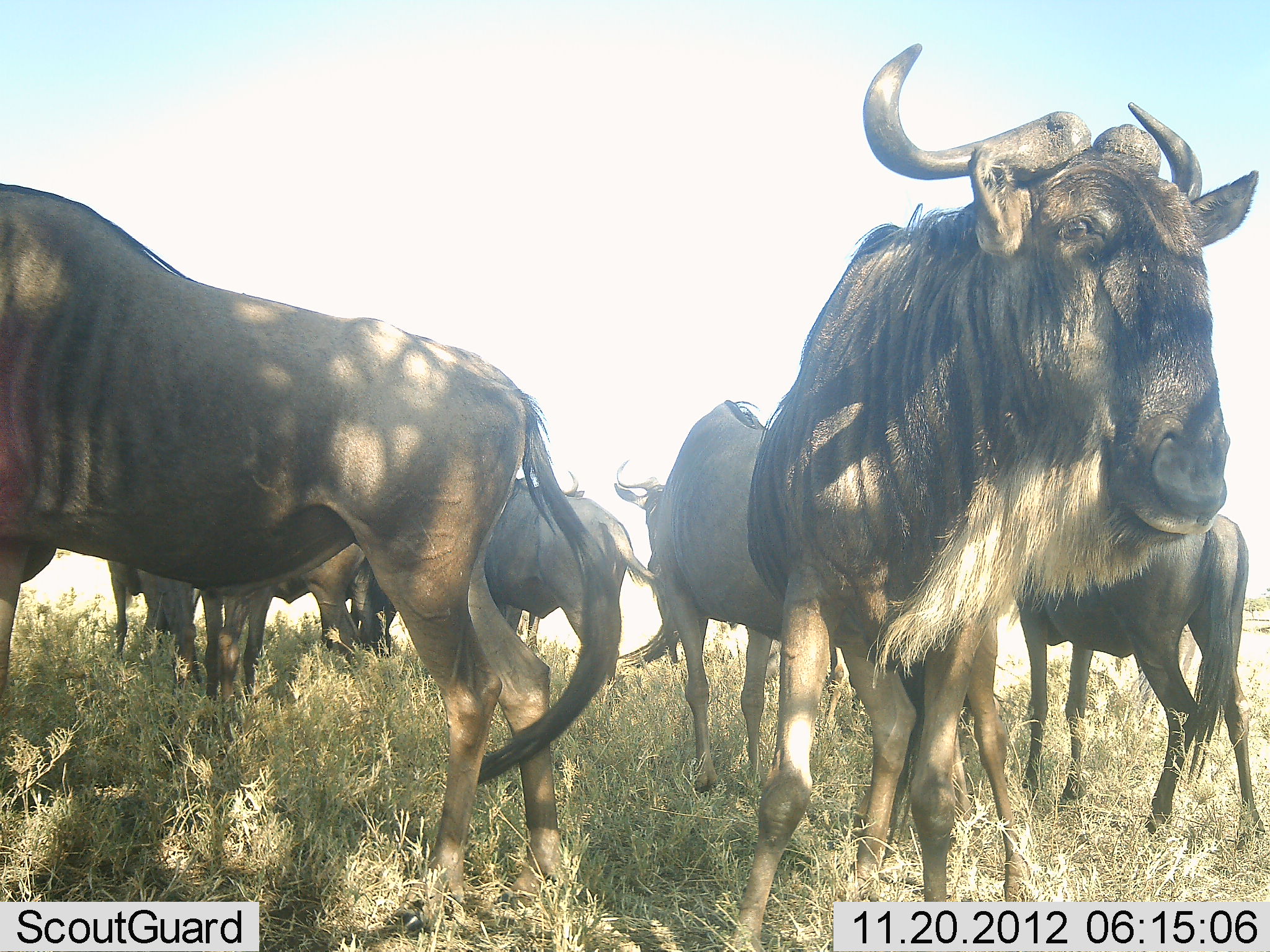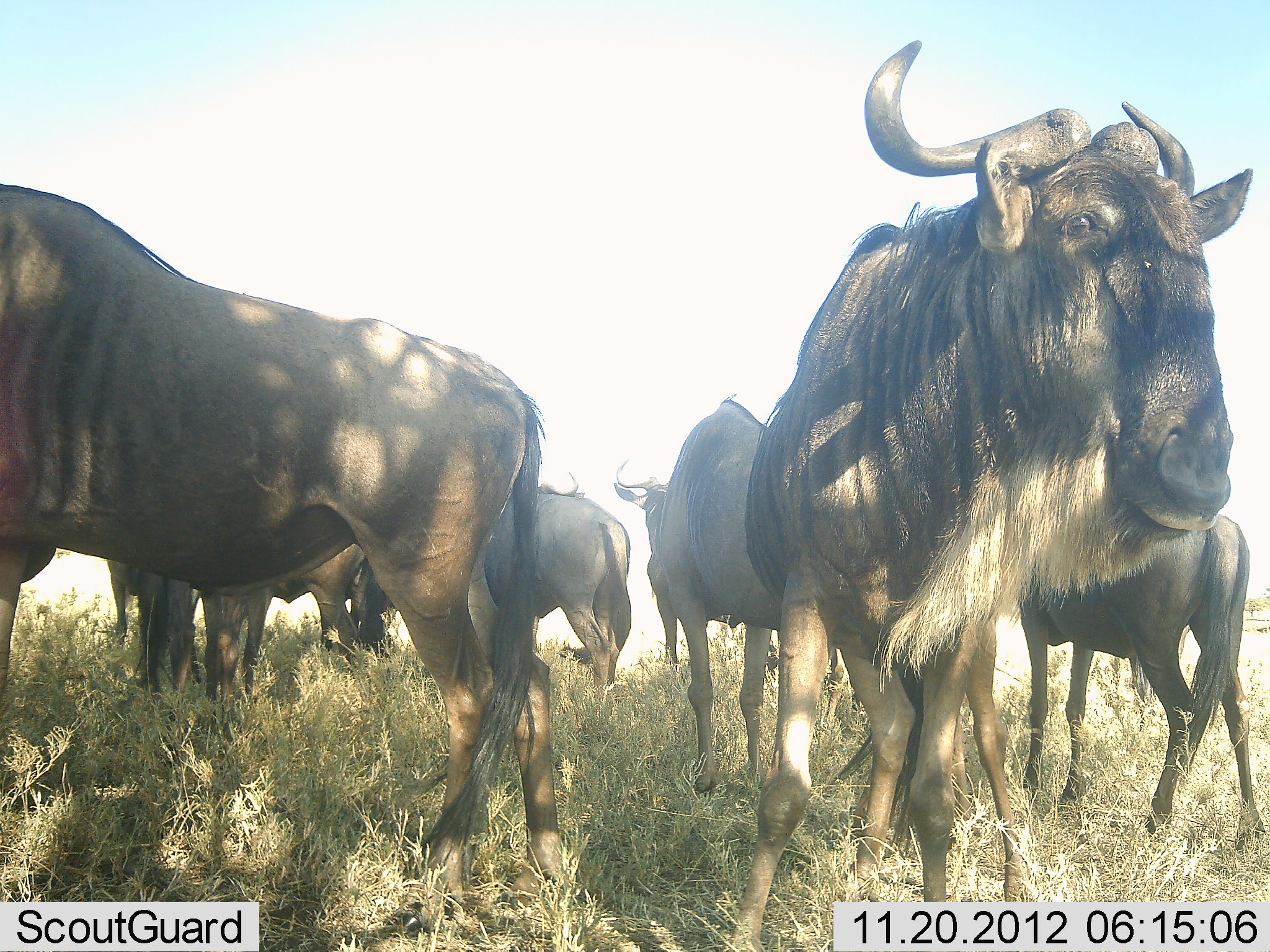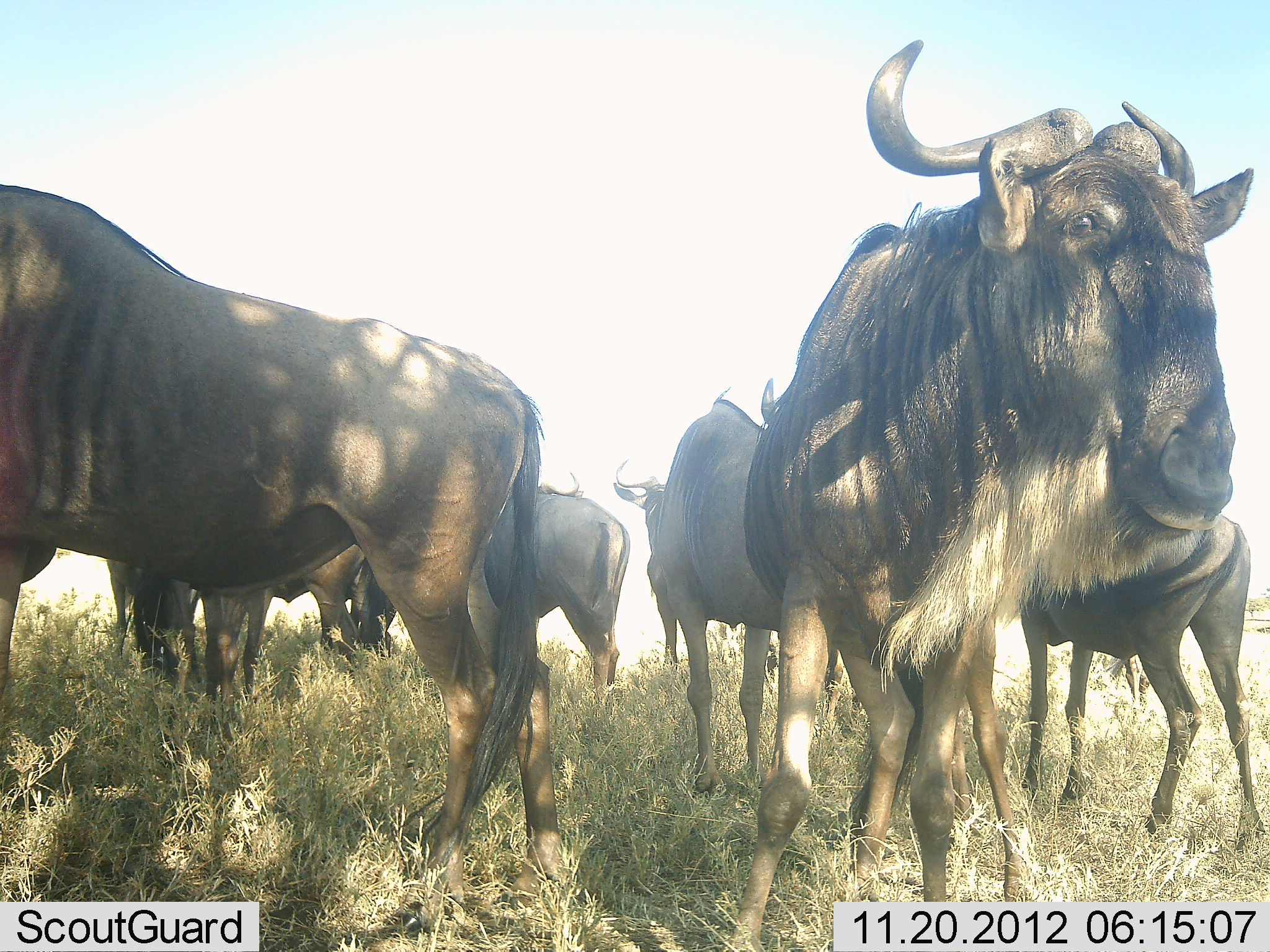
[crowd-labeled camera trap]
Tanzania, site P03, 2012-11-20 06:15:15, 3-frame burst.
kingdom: Animalia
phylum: Chordata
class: Mammalia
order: Artiodactyla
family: Bovidae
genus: Connochaetes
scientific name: Connochaetes taurinus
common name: blue wildebeest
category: wildebeest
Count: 7.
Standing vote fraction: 100%.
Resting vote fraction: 0%.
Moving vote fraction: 0%.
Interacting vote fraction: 0%.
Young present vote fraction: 10%.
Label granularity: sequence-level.